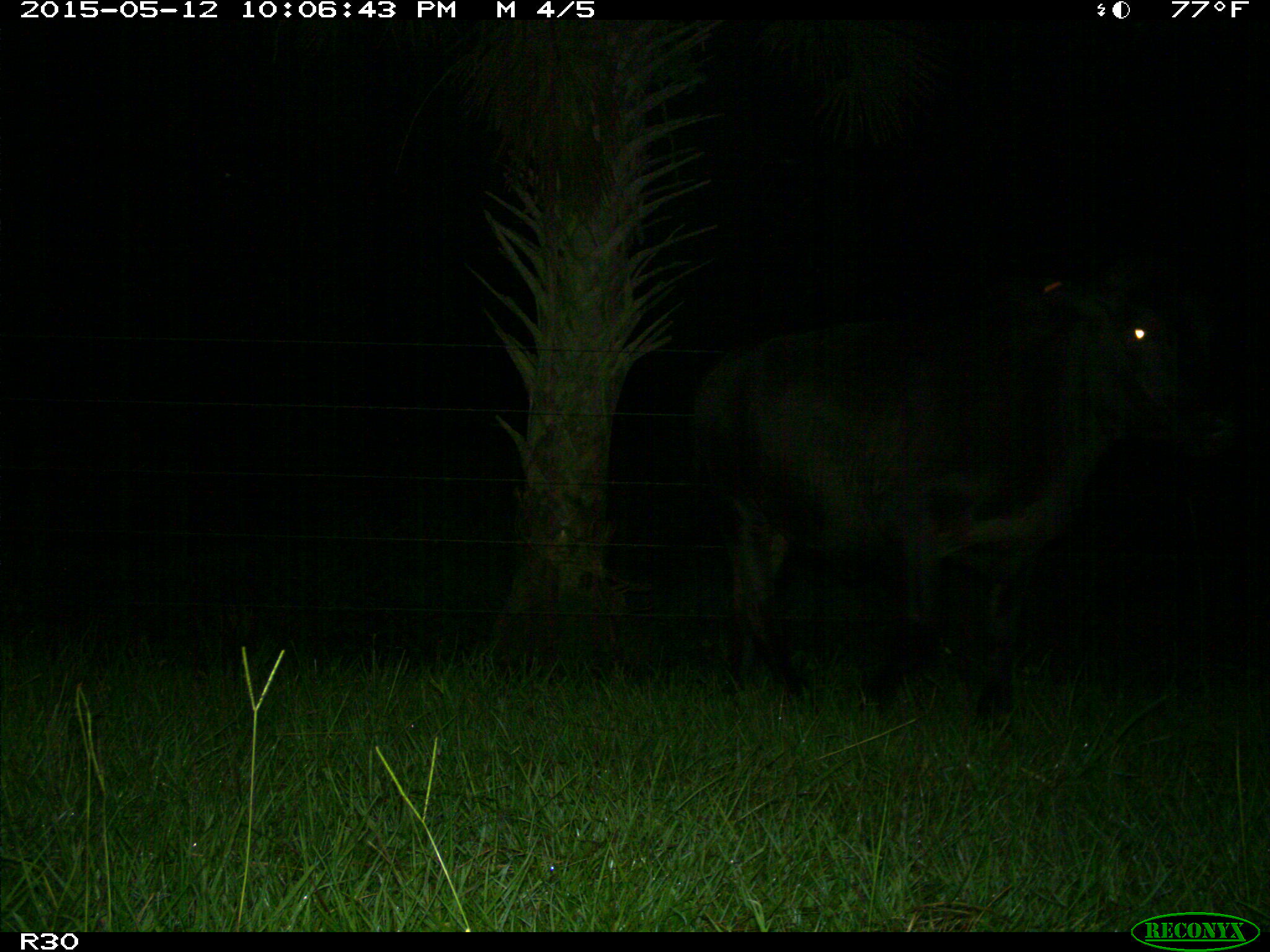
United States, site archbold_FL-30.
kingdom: Animalia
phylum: Chordata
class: Mammalia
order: Artiodactyla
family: Bovidae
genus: Bos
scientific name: Bos taurus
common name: domestic cow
Bos taurus (domestic cow).